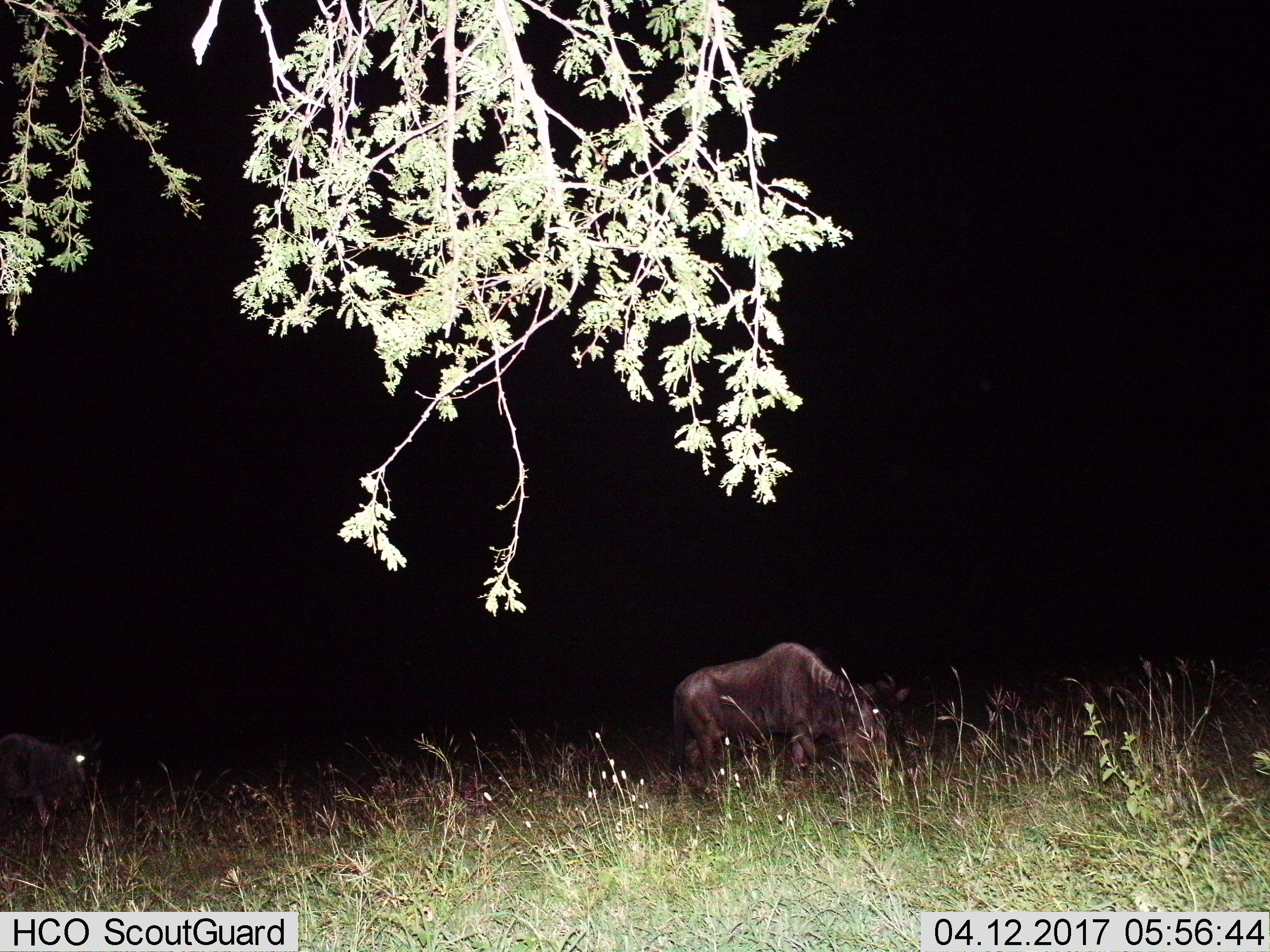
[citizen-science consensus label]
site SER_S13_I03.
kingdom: Animalia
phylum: Chordata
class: Mammalia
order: Artiodactyla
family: Bovidae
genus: Connochaetes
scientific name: Connochaetes taurinus taurinus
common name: blue wildebeest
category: wildebeestblue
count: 2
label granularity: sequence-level